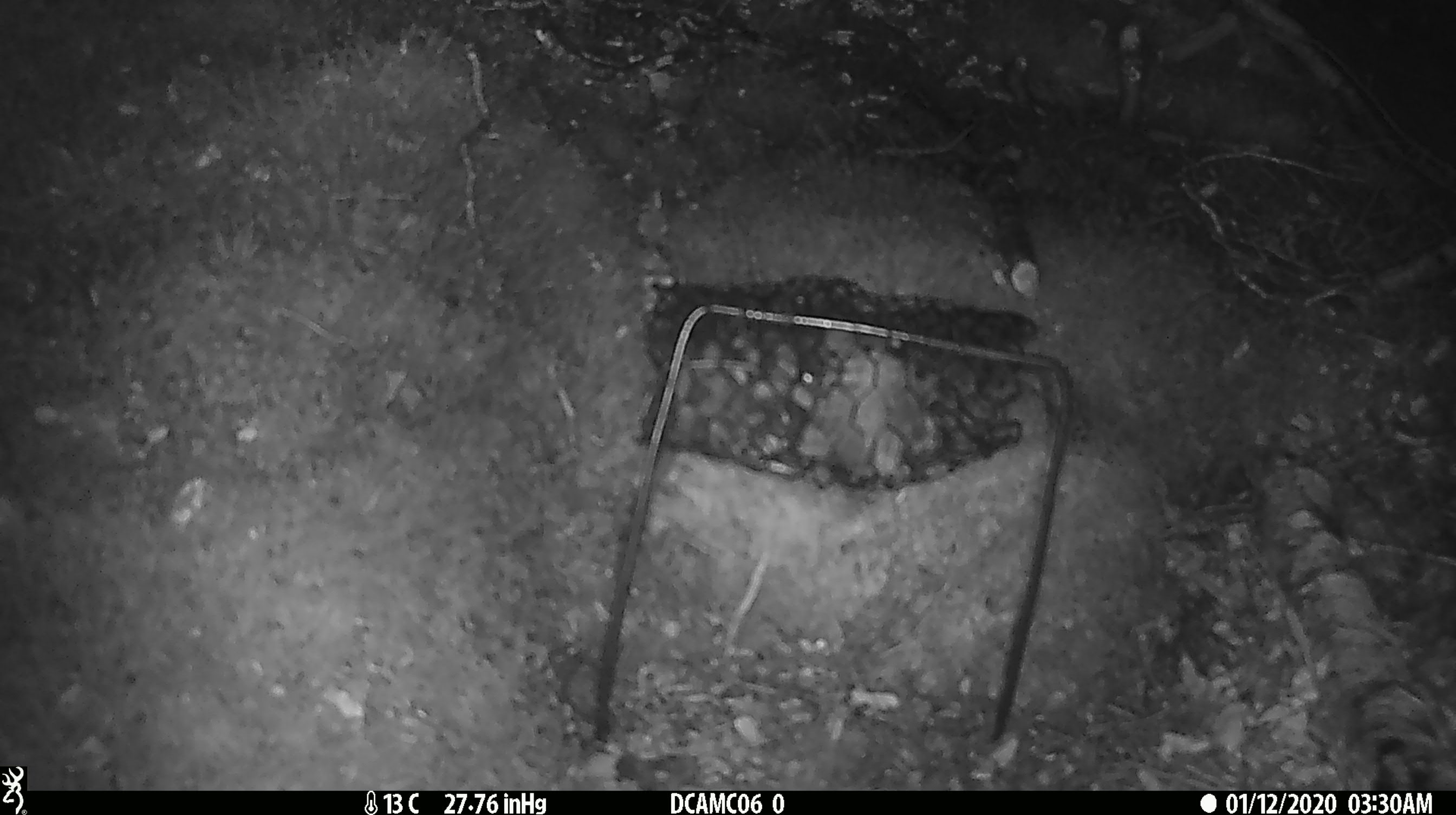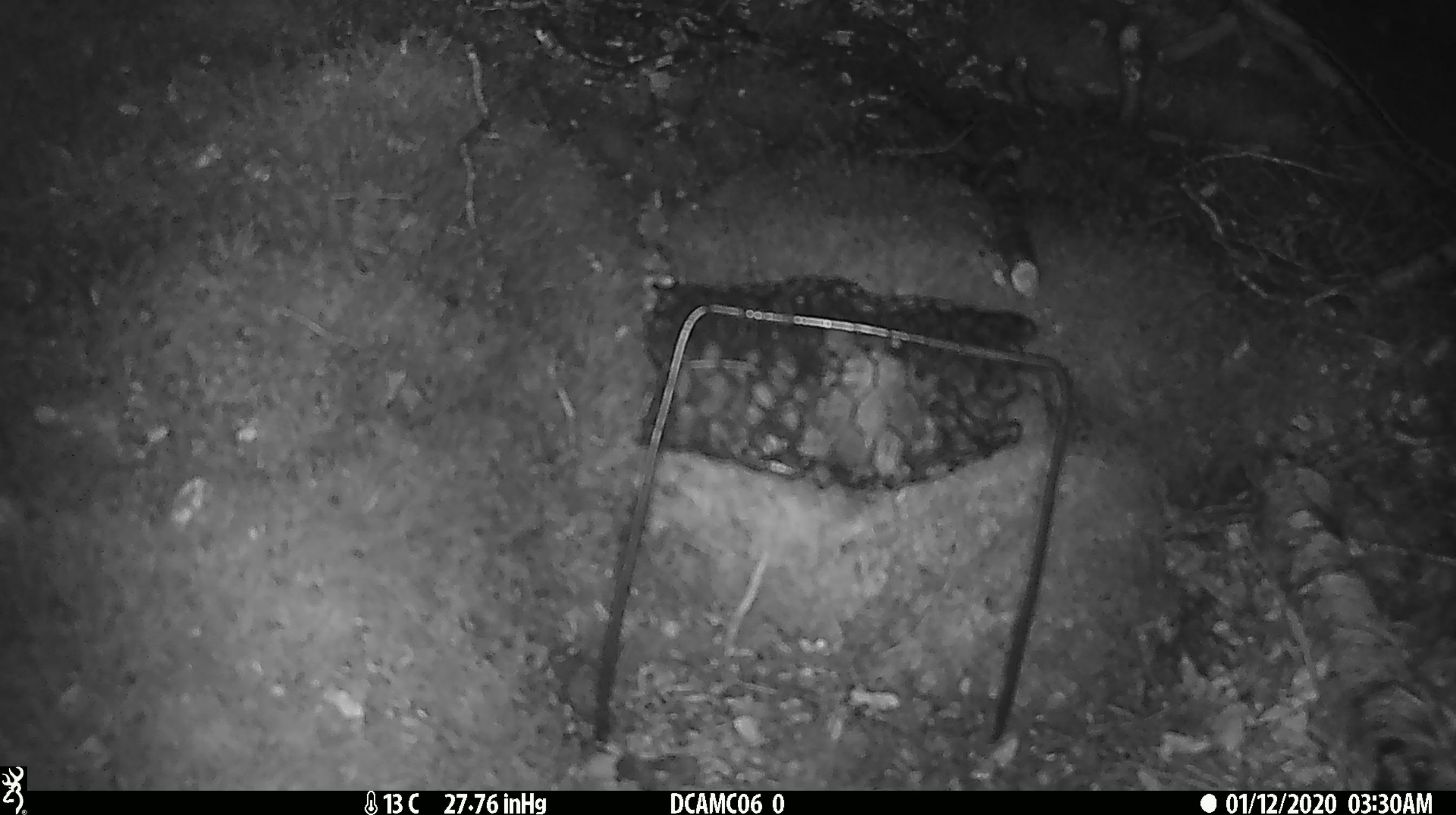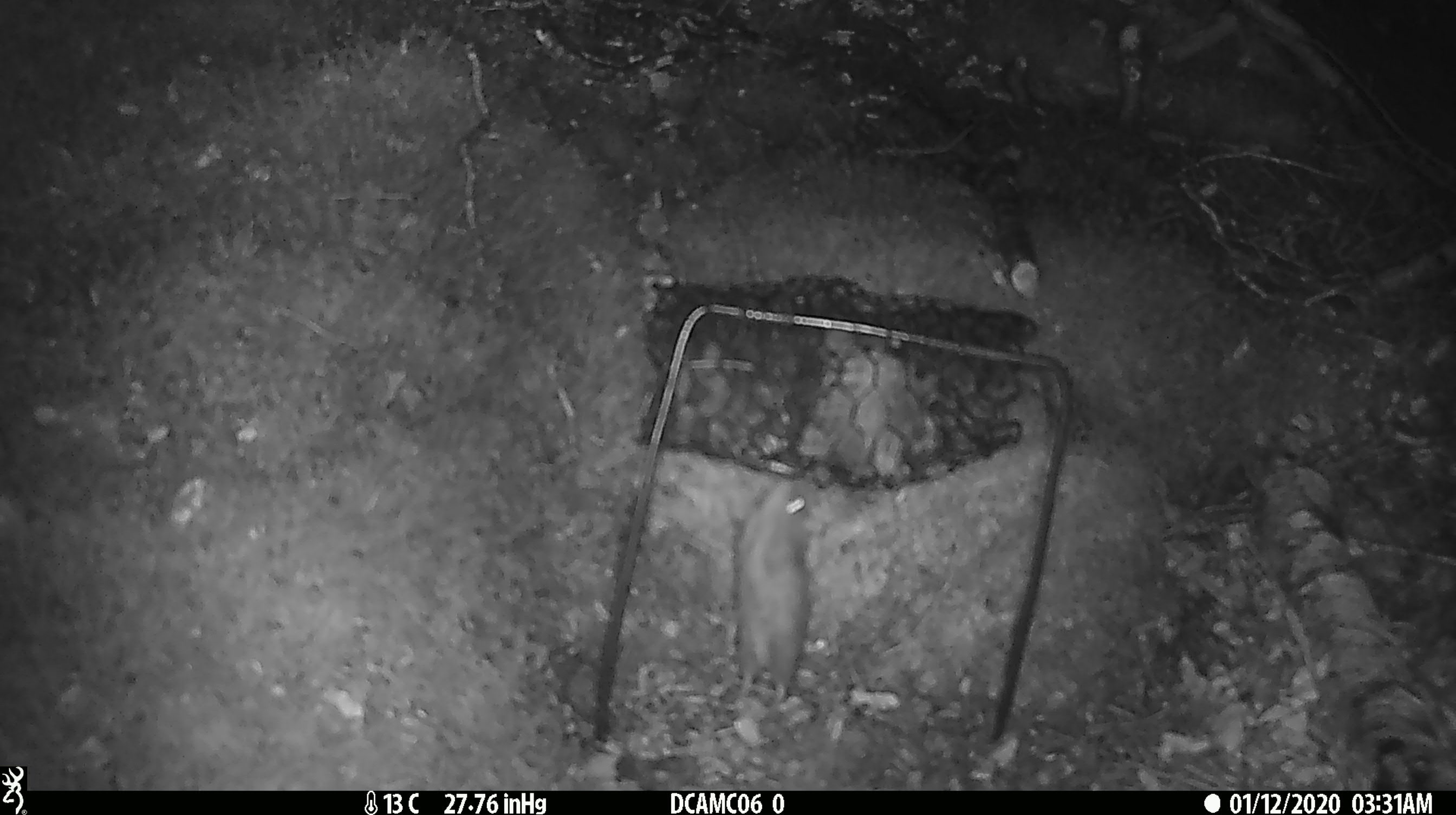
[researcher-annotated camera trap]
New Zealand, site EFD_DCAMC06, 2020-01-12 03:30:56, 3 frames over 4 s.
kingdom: Animalia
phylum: Chordata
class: Mammalia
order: Rodentia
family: Muridae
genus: Mus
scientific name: Mus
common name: mouse